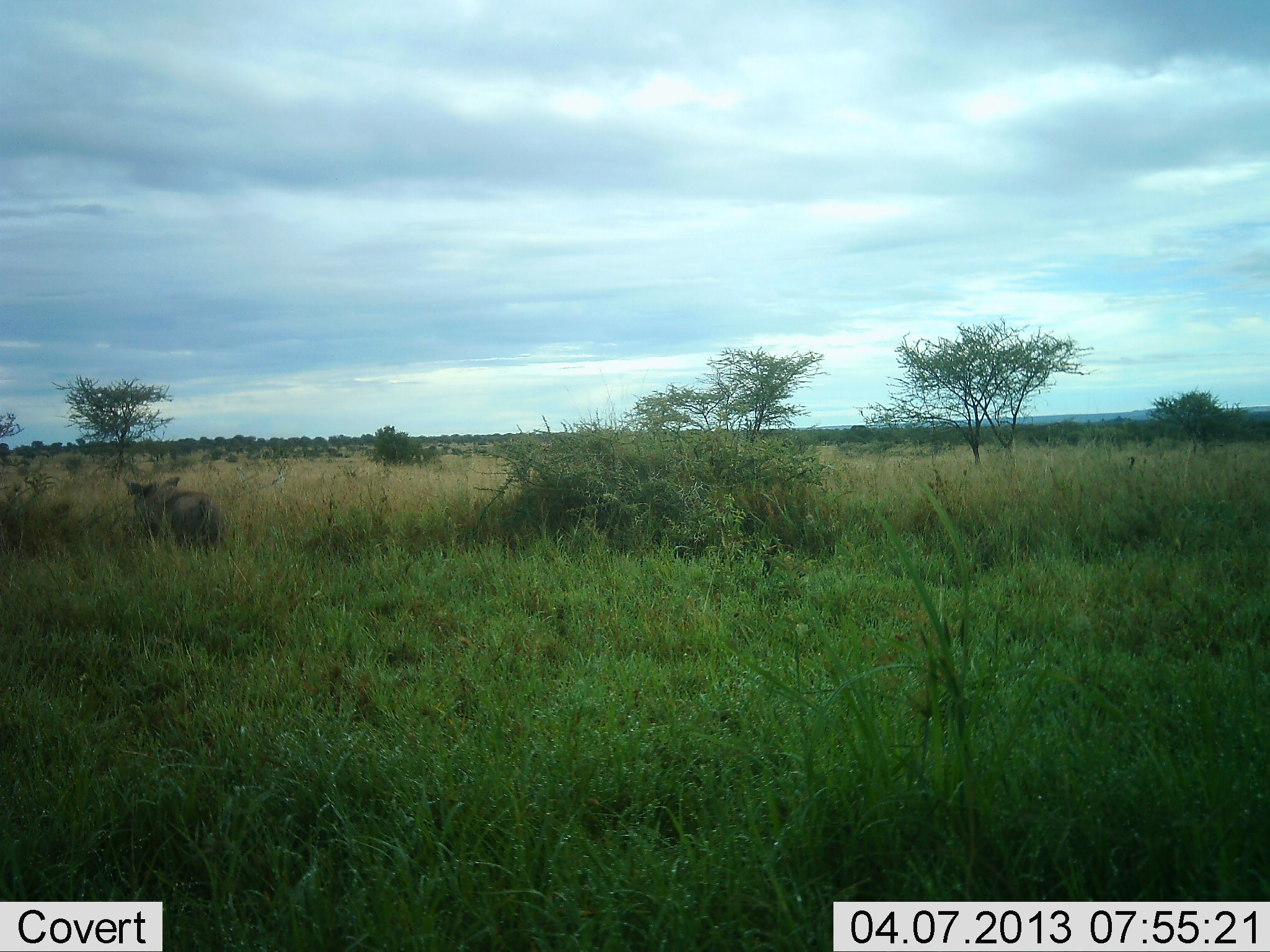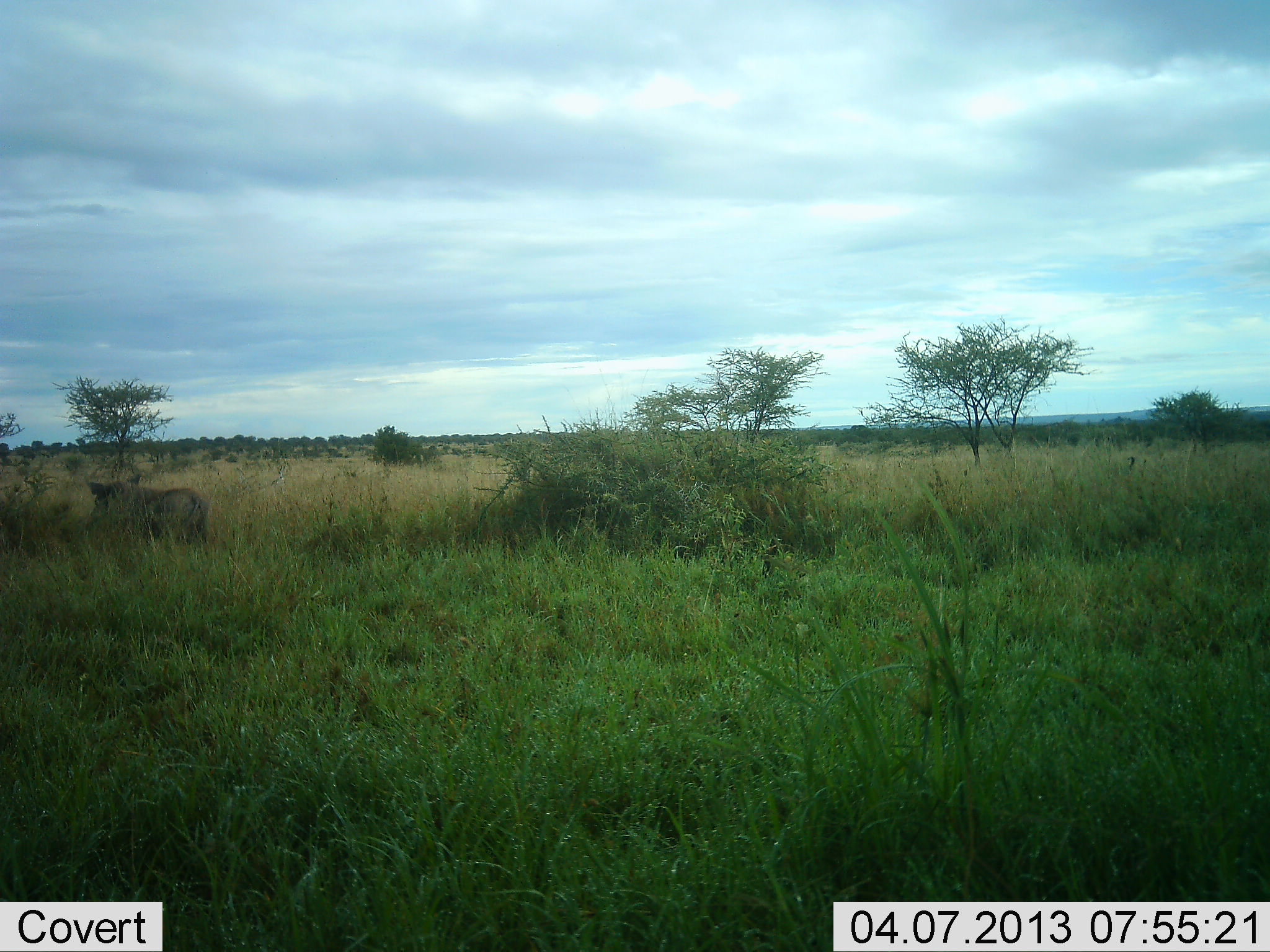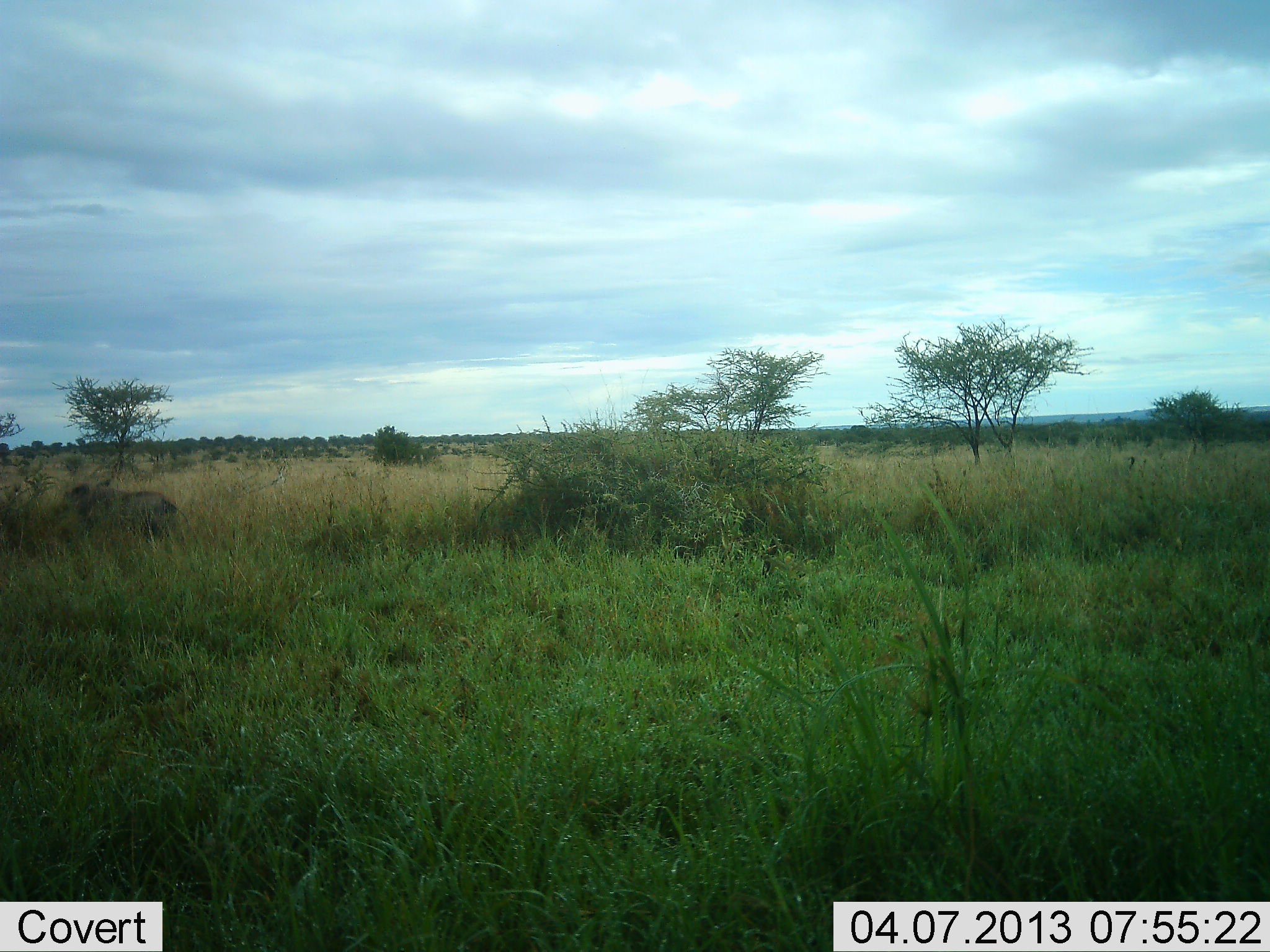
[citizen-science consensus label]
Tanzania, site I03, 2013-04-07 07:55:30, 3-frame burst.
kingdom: Animalia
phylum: Chordata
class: Mammalia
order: Artiodactyla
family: Suidae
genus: Phacochoerus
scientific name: Phacochoerus africanus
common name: warthog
Warthog (Phacochoerus africanus), count 1. Behavior (volunteer vote fractions): standing 0%, resting 0%, moving 100%, interacting 0%. Young present (vote fraction): 0%. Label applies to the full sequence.